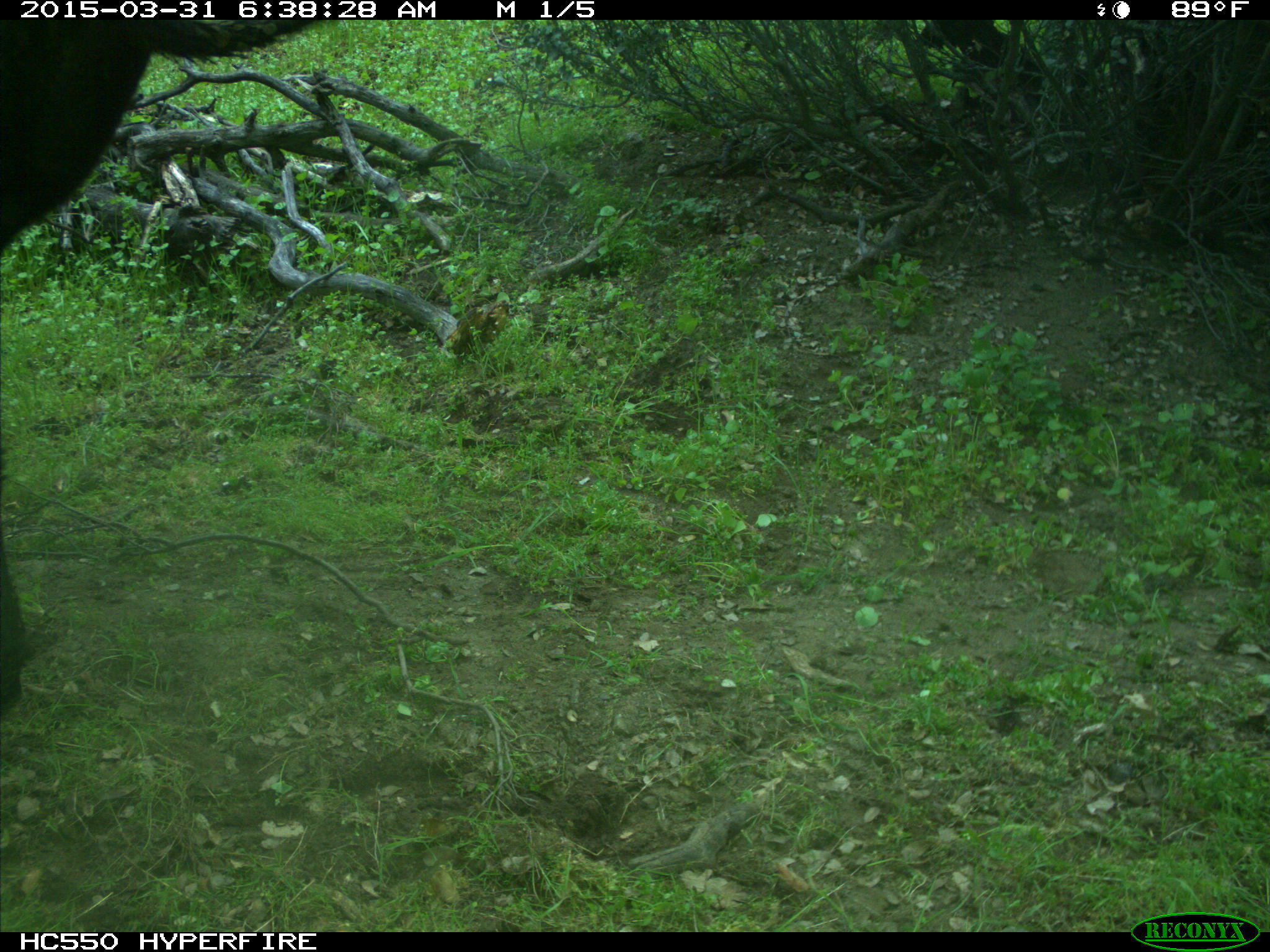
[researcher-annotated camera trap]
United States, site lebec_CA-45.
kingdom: Animalia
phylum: Chordata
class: Mammalia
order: Artiodactyla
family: Bovidae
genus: Bos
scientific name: Bos taurus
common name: domestic cow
Bos taurus (domestic cow).